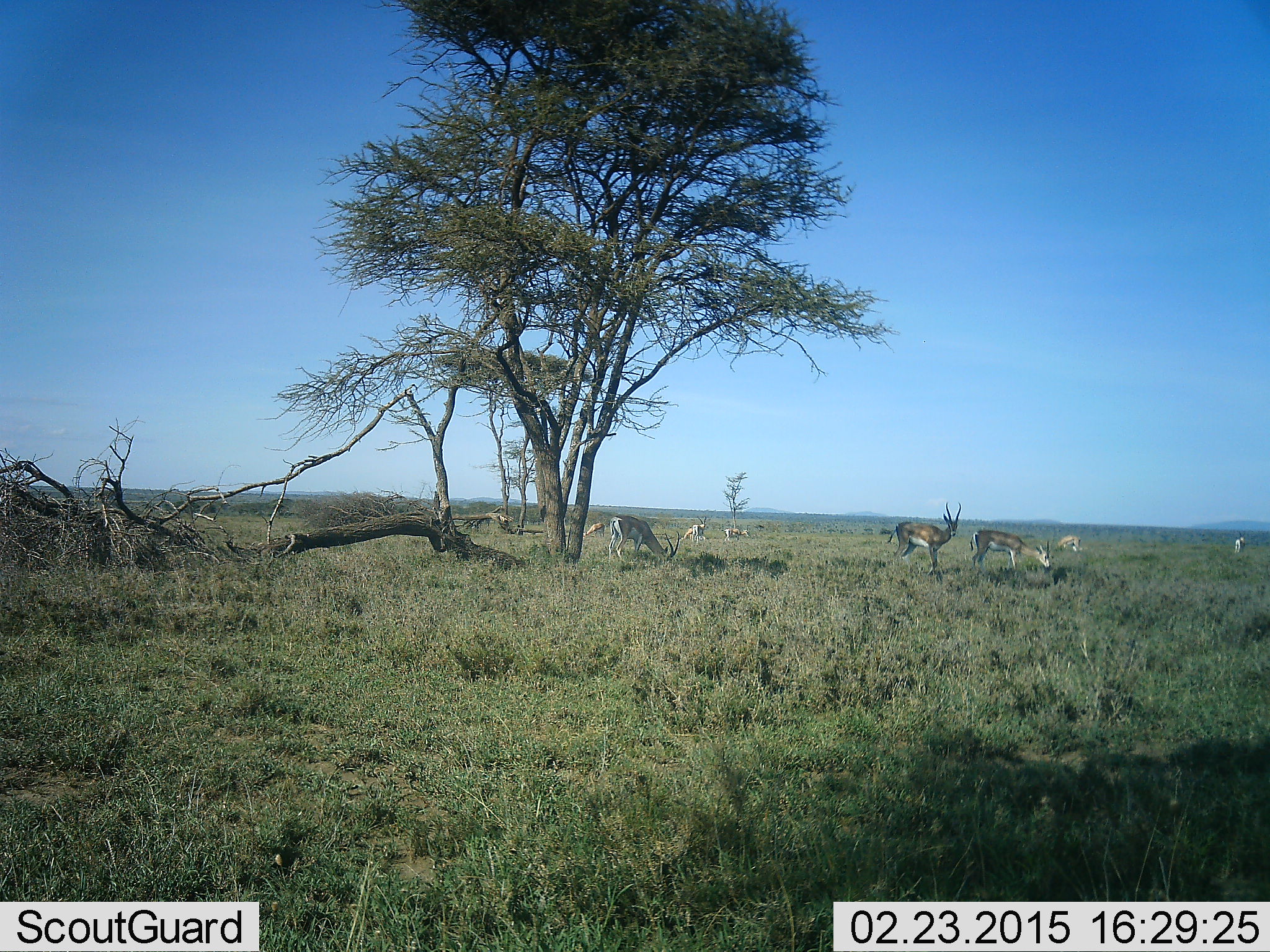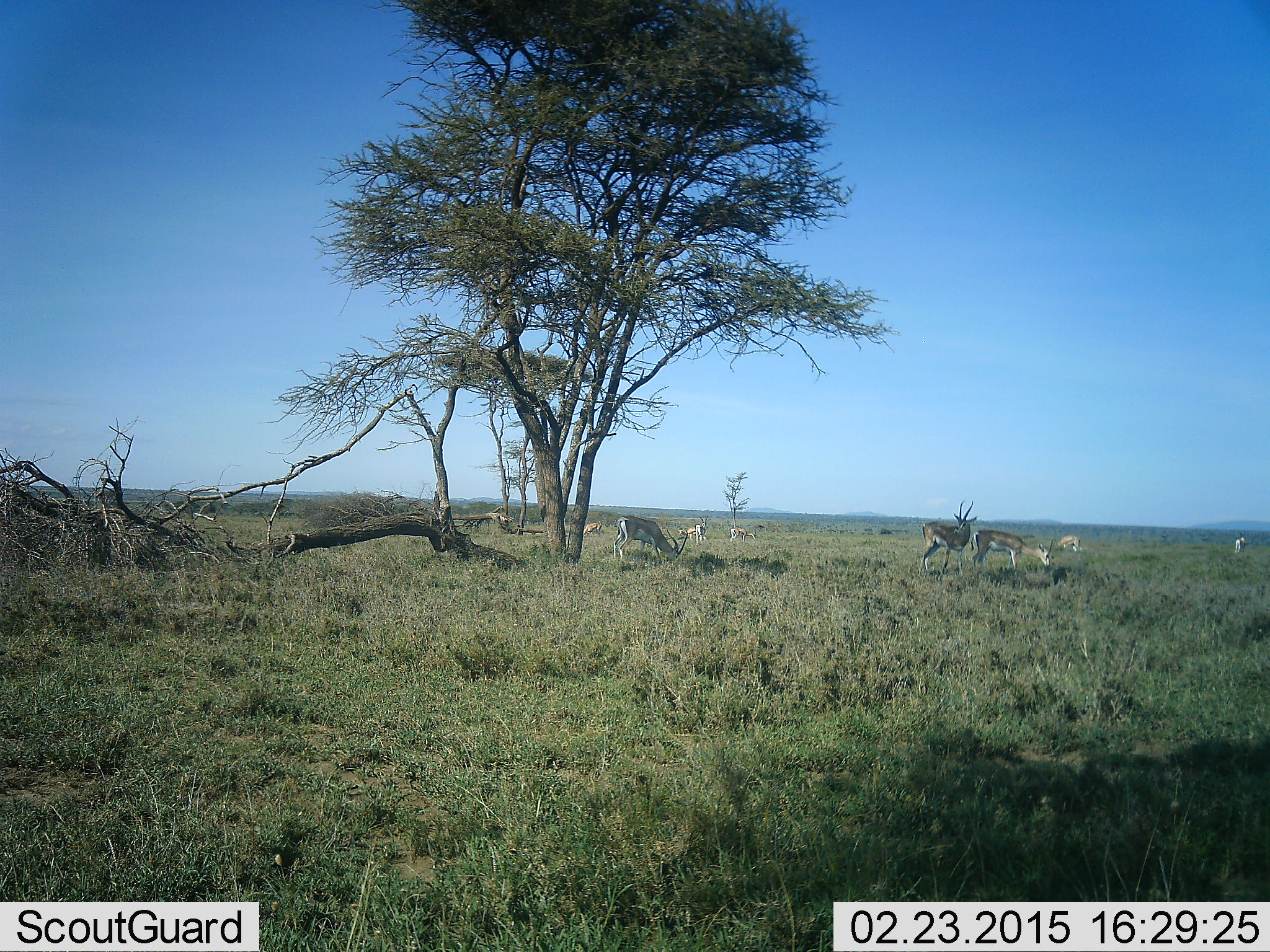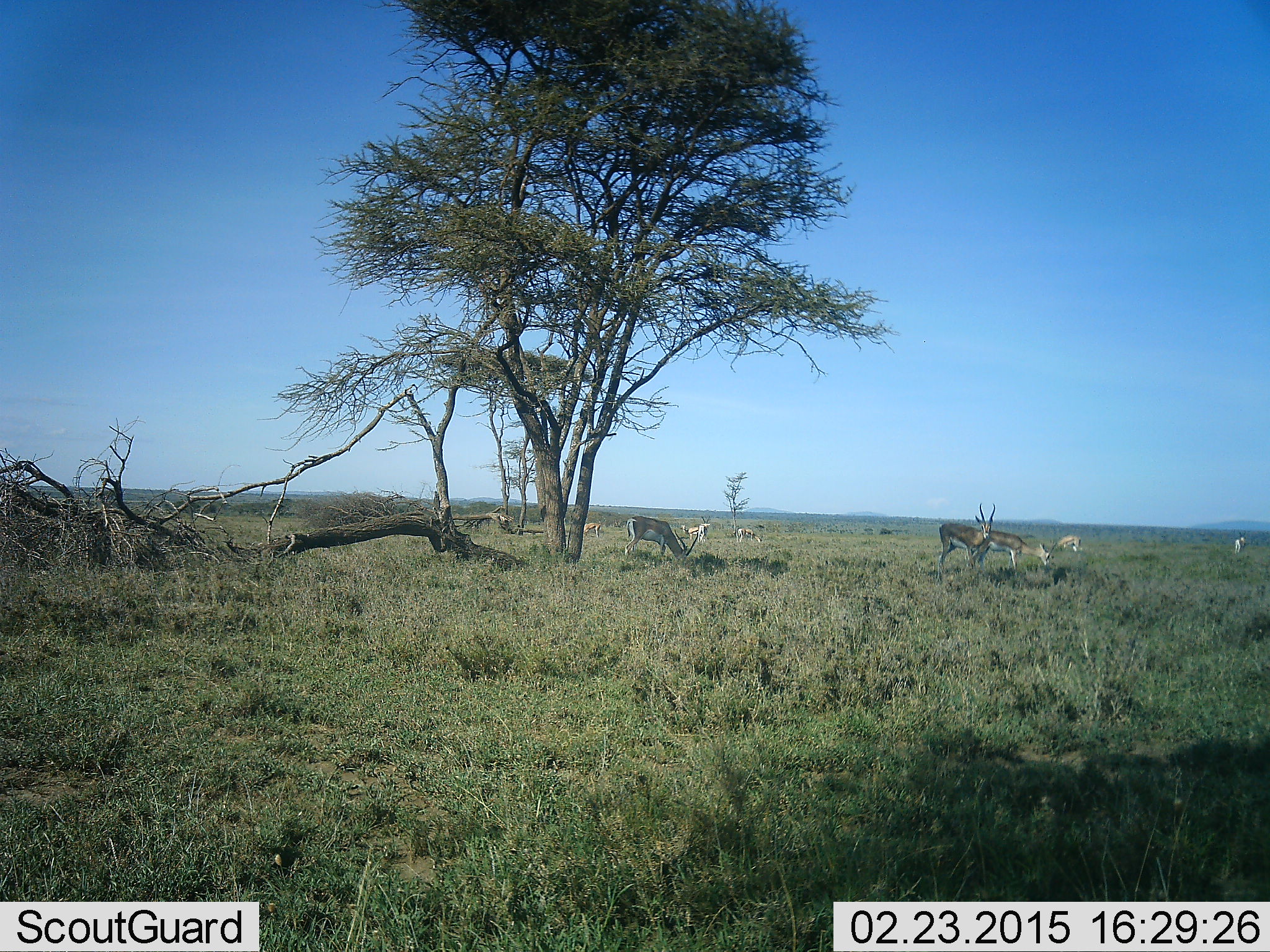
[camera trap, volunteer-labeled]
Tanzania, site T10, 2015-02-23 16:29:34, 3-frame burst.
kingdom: Animalia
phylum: Chordata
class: Mammalia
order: Artiodactyla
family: Bovidae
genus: Nanger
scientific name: Nanger granti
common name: grant's gazelle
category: gazellegrants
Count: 9.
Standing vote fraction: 80%.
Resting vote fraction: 10%.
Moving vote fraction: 30%.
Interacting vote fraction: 0%.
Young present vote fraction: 10%.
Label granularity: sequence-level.